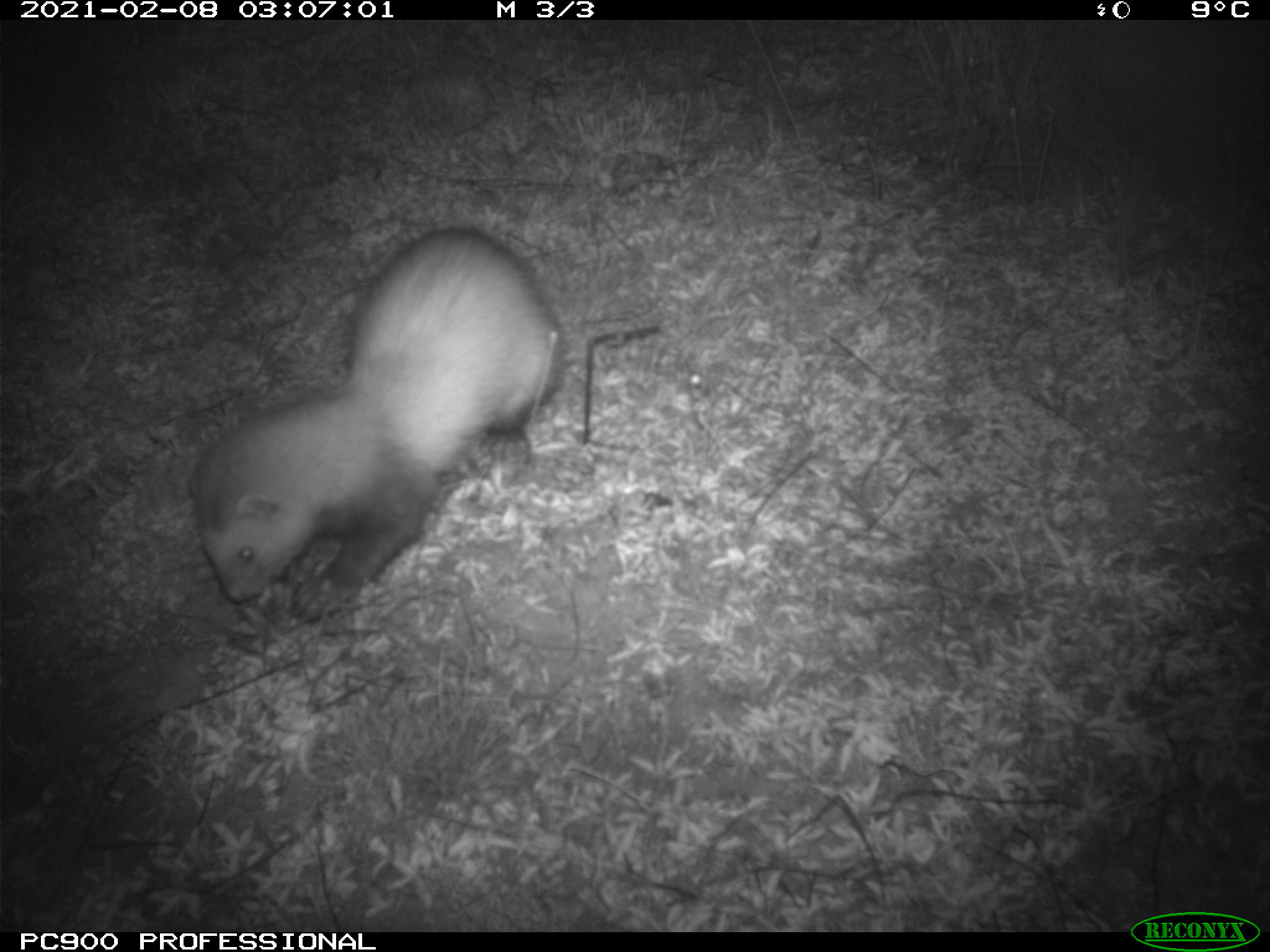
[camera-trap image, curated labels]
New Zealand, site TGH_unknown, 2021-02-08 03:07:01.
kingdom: Animalia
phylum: Chordata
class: Mammalia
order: Carnivora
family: Mustelidae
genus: Mustela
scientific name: Mustela furo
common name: ferret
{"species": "ferret (Mustela furo)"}